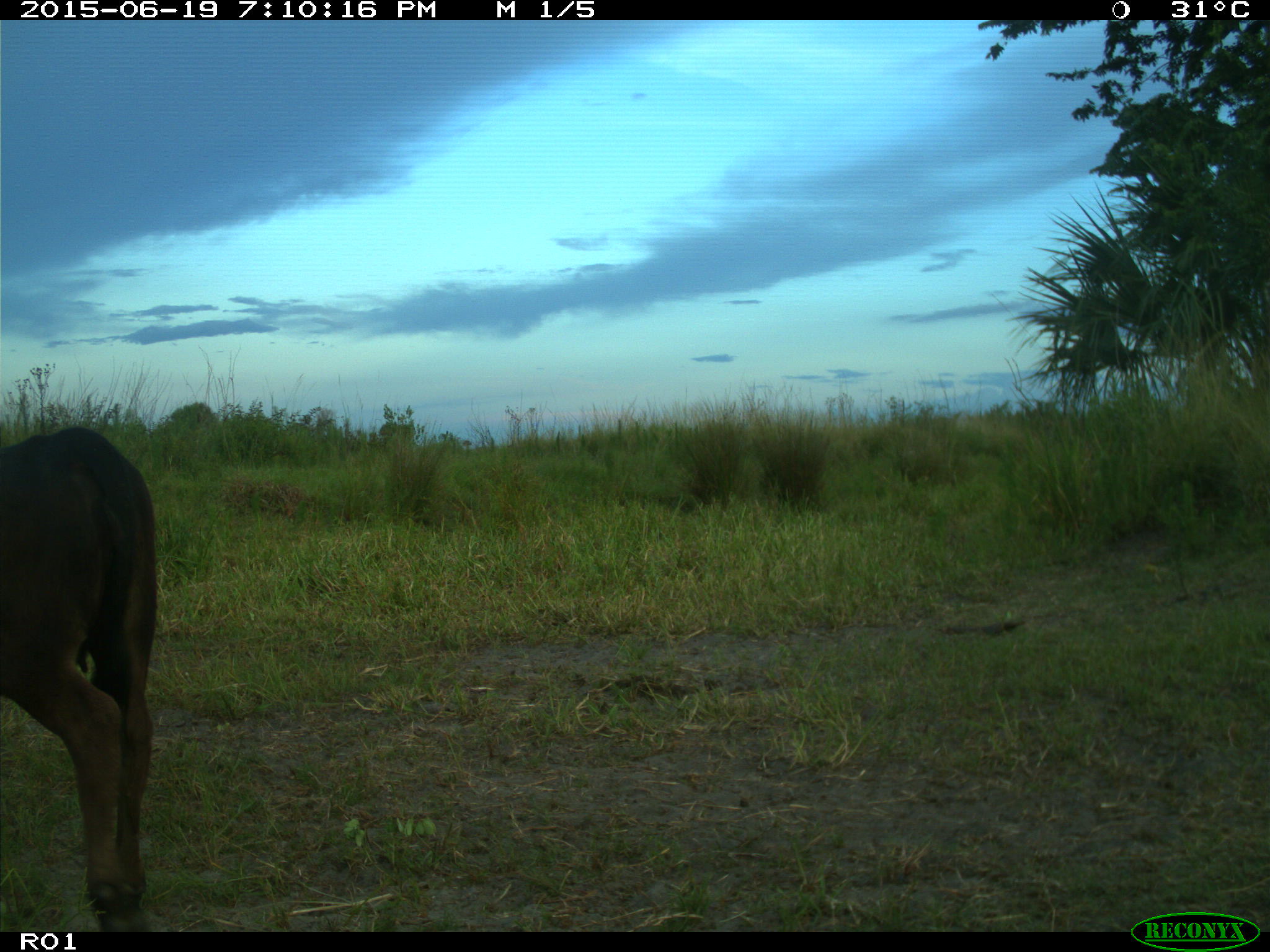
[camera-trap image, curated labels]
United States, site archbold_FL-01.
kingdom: Animalia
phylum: Chordata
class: Mammalia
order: Artiodactyla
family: Bovidae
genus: Bos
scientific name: Bos taurus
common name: domestic cow